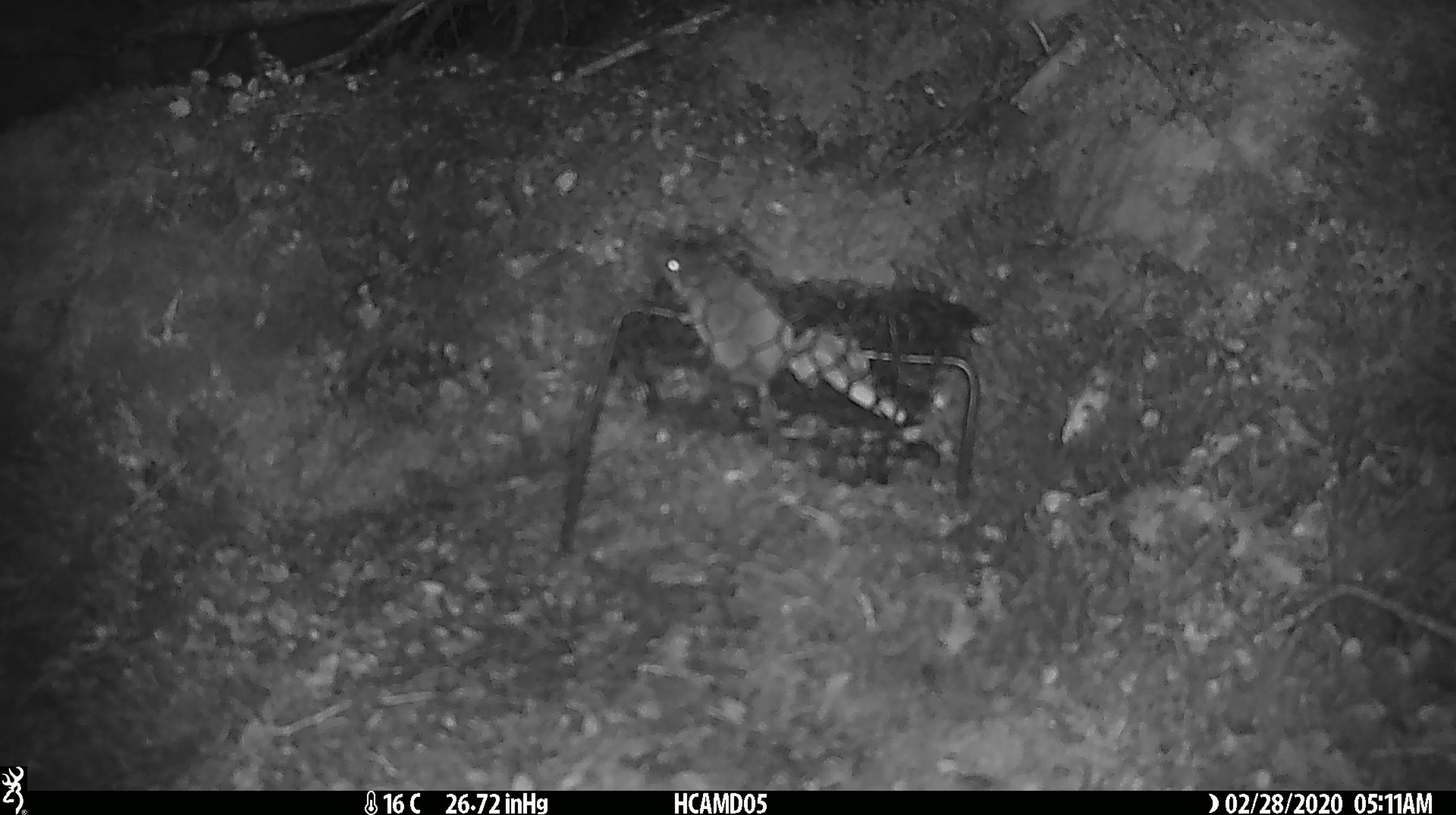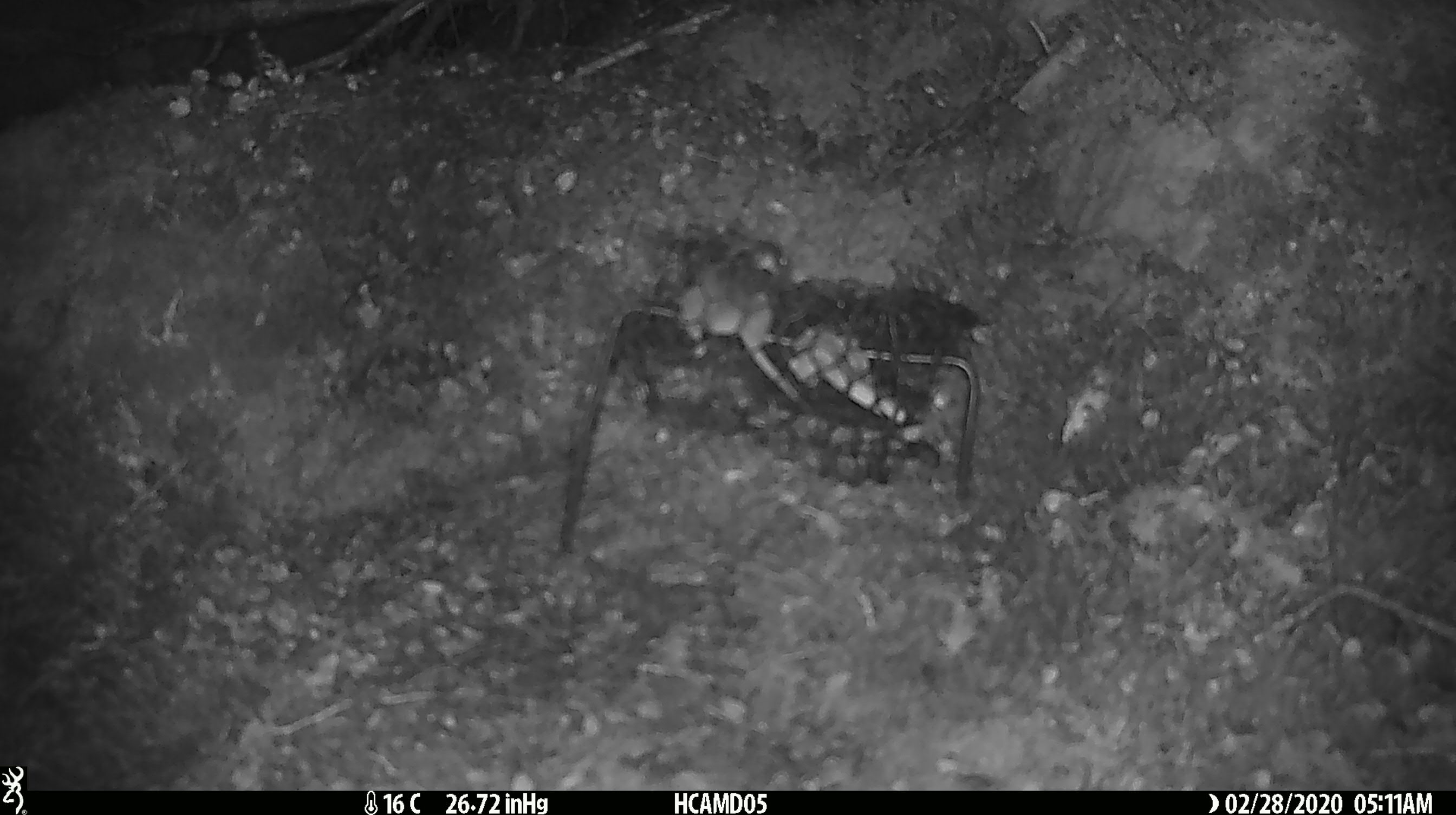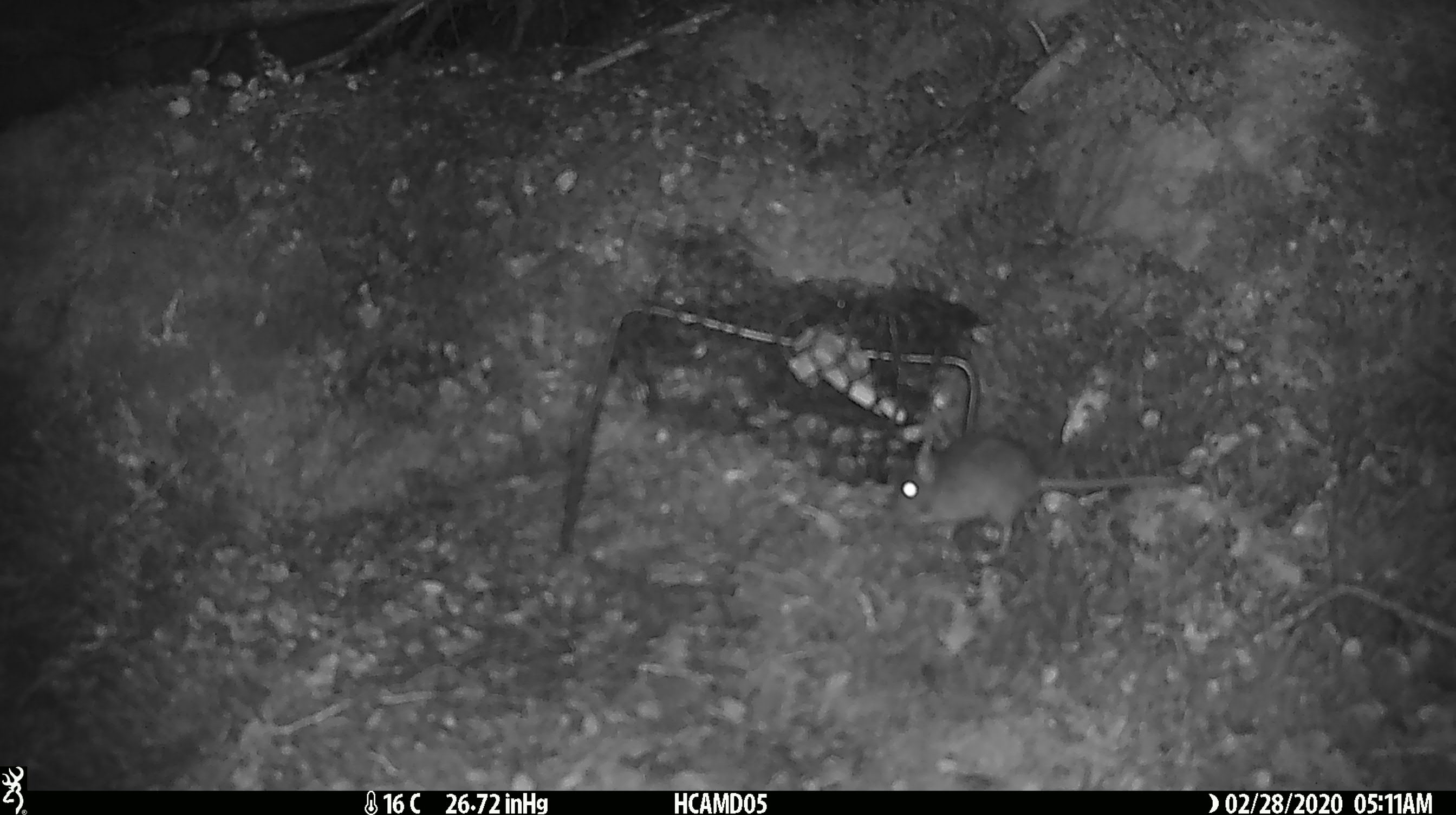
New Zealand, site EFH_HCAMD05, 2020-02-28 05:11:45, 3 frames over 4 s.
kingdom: Animalia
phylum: Chordata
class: Mammalia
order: Rodentia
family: Muridae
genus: Mus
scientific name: Mus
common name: mouse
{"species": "mouse (Mus)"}